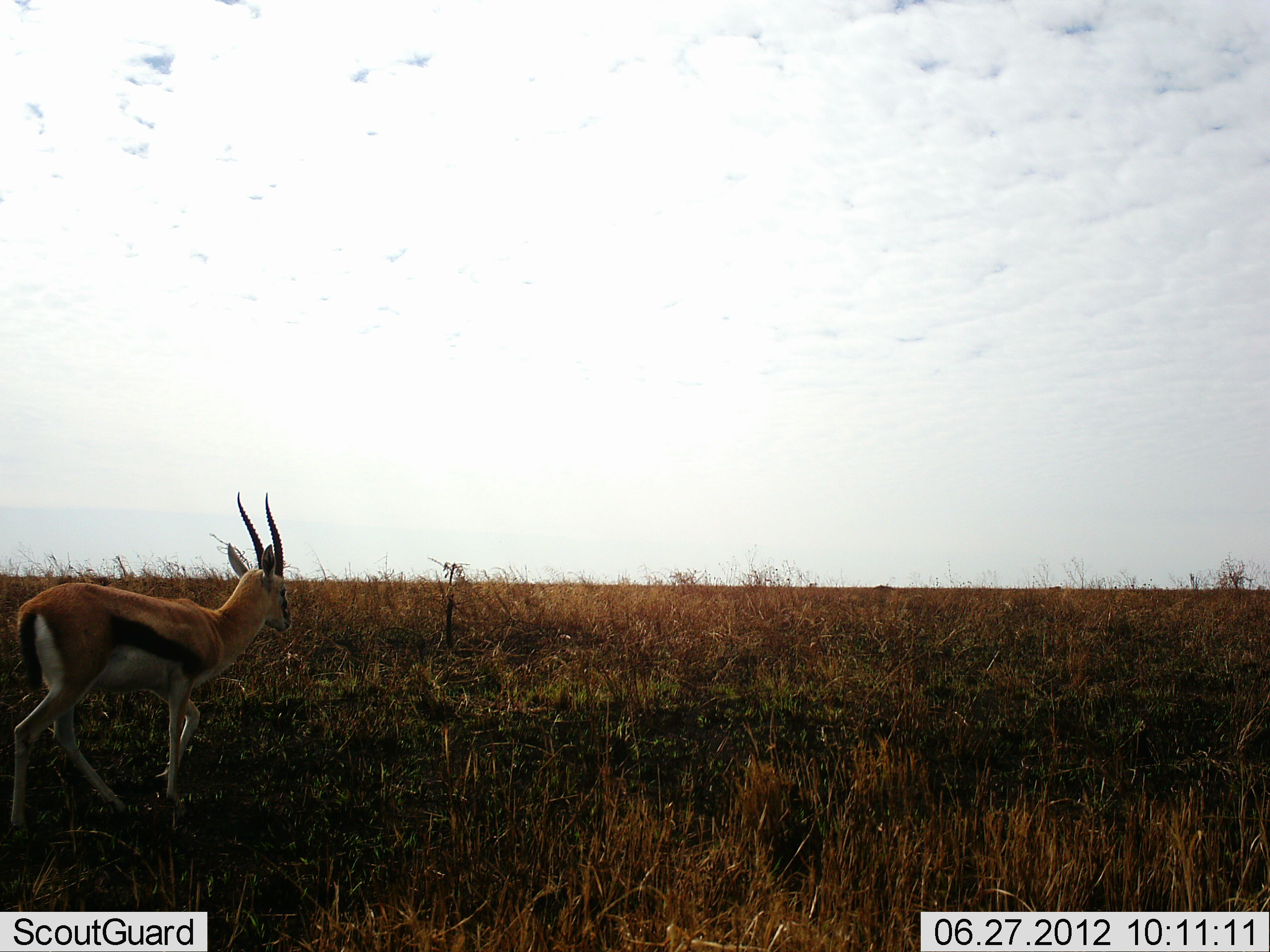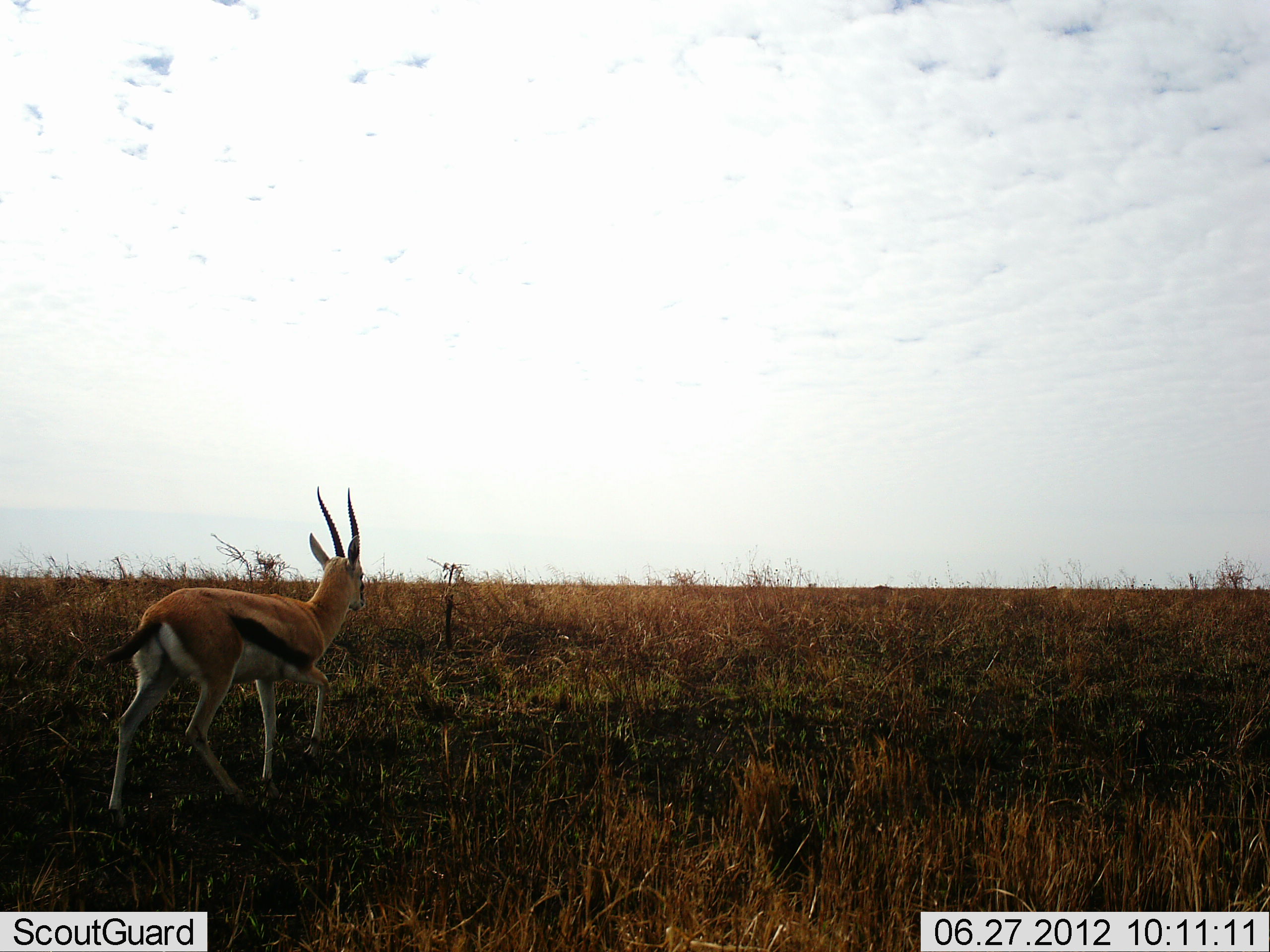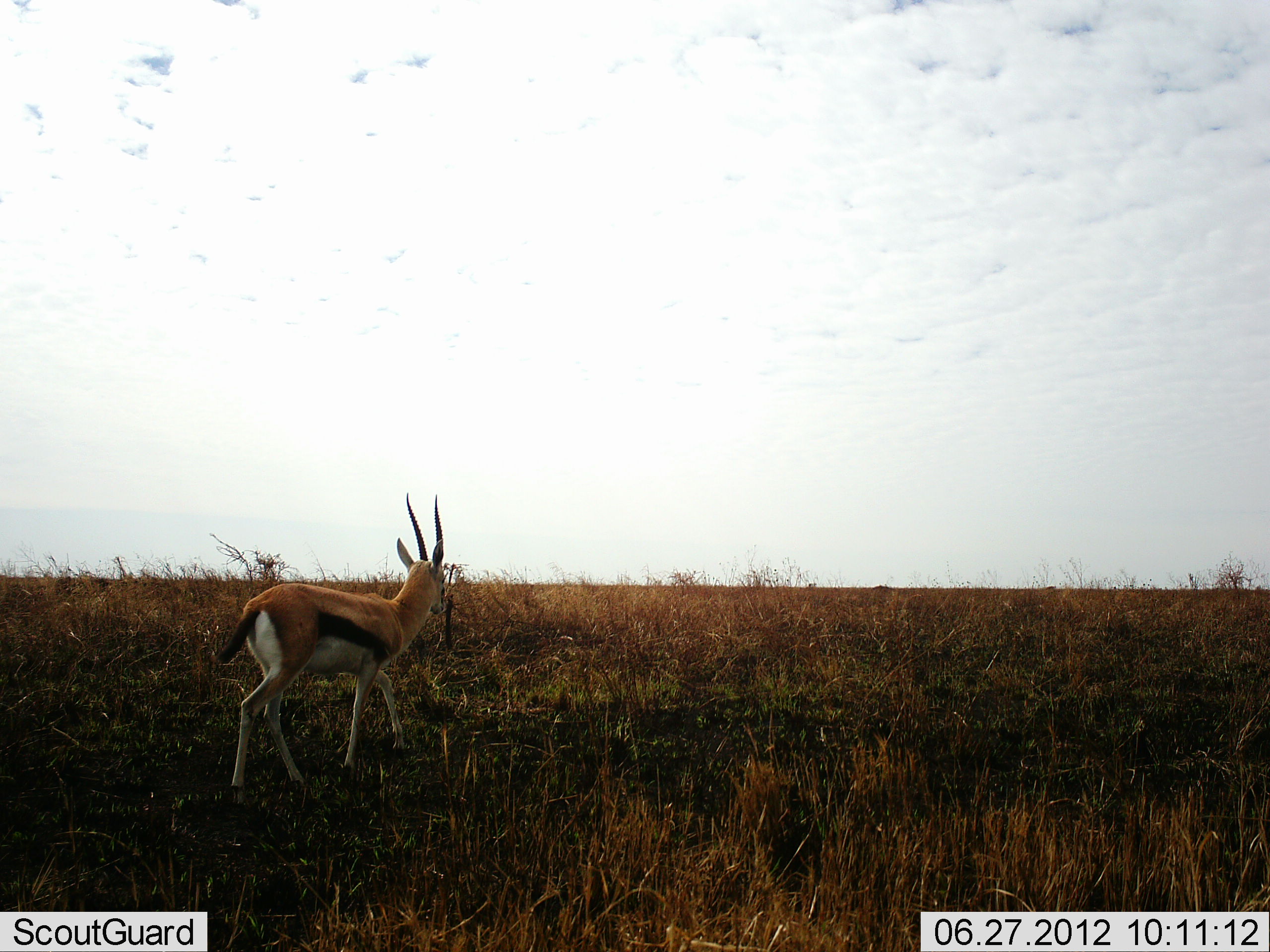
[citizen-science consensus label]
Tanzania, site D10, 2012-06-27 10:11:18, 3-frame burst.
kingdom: Animalia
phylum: Chordata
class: Mammalia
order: Artiodactyla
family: Bovidae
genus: Eudorcas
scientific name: Eudorcas thomsonii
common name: thomson's gazelle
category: gazellethomsons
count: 1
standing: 0%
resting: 0%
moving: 100%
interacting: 0%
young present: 0%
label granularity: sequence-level